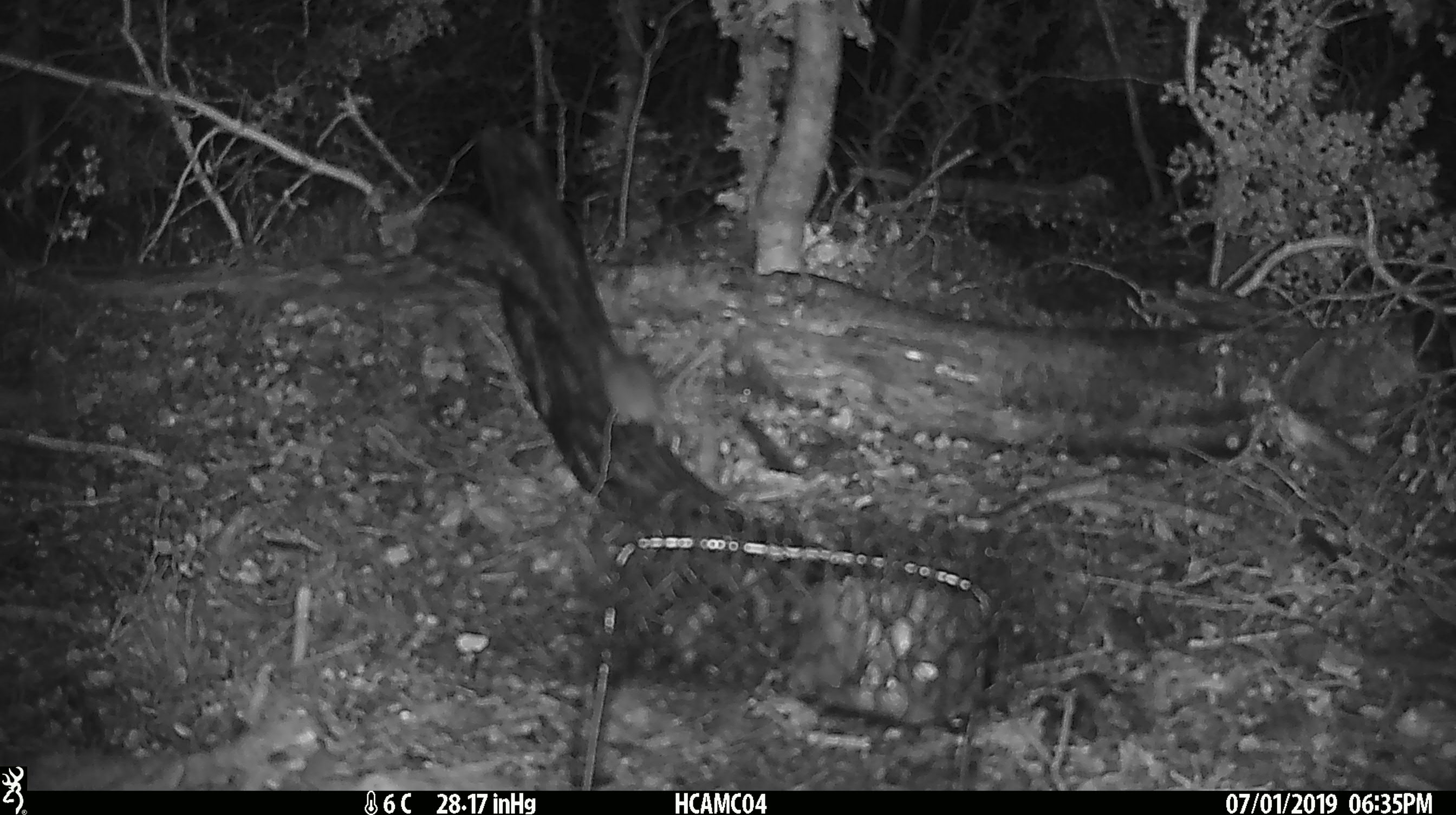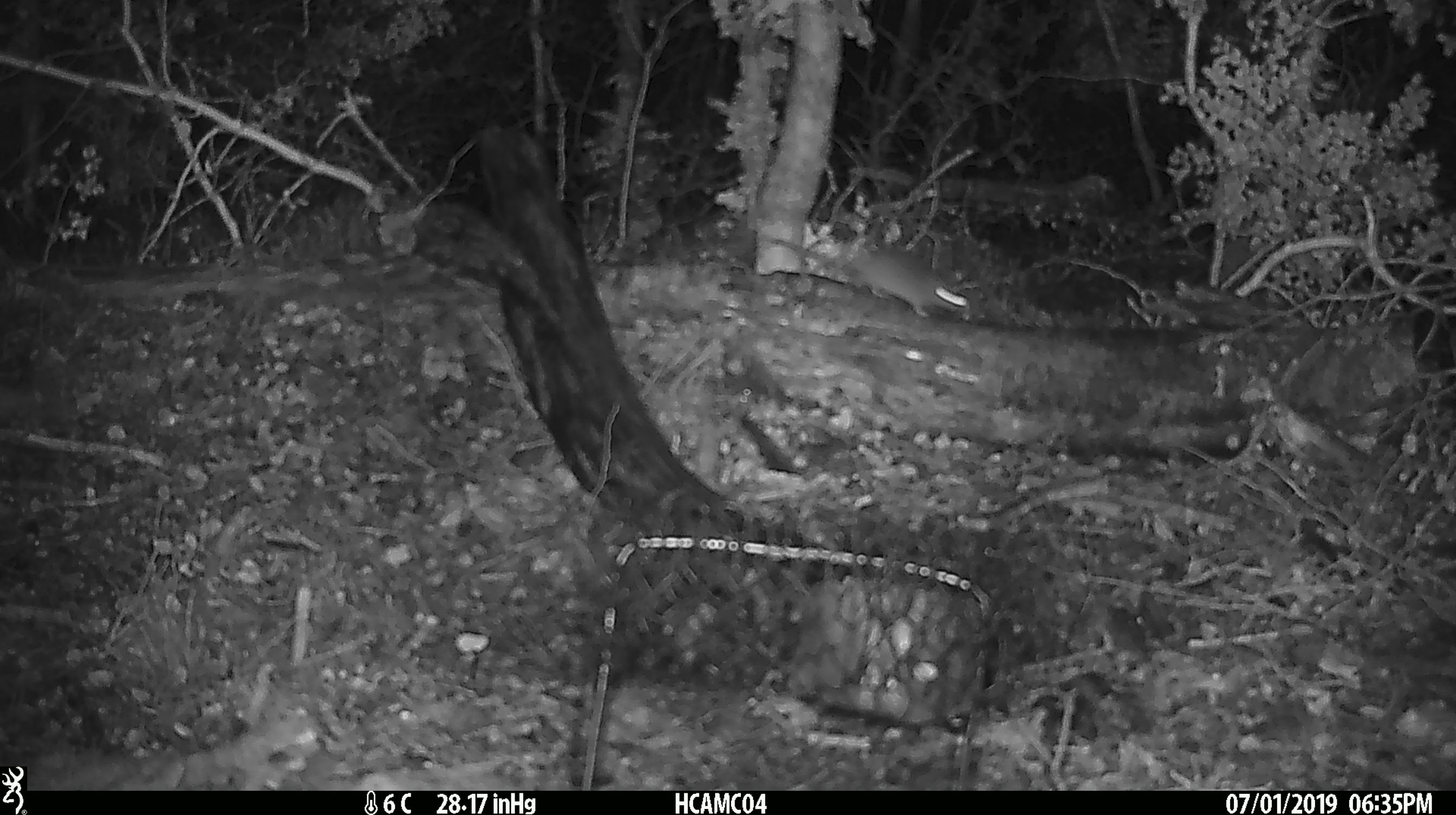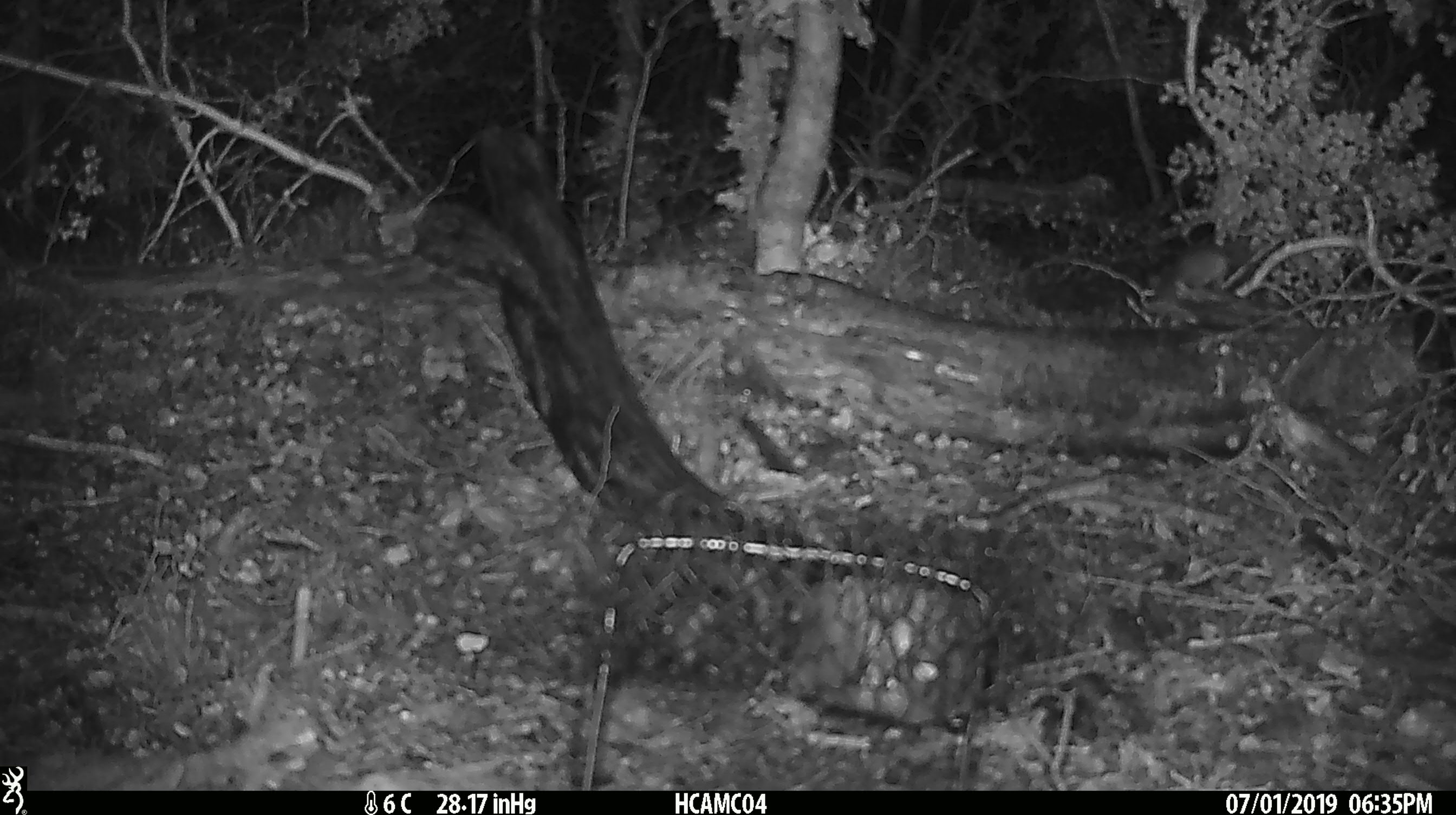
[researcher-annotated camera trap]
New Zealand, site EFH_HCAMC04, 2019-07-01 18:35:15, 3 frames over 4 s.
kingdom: Animalia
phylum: Chordata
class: Mammalia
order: Rodentia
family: Muridae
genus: Mus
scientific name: Mus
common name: mouse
Mouse (Mus).